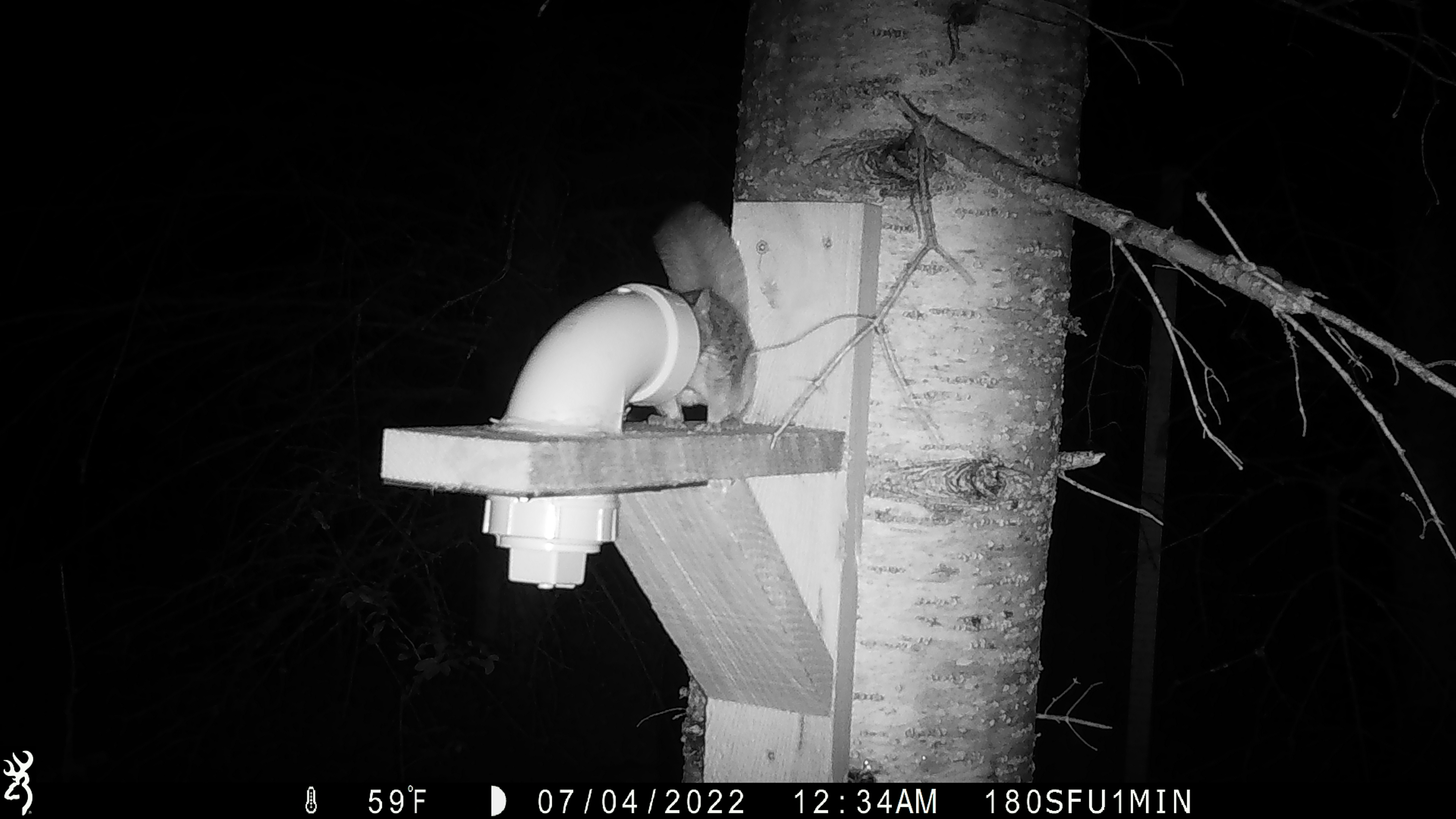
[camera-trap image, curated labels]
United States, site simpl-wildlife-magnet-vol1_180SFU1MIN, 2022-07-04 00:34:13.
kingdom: Animalia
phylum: Chordata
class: Mammalia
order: Rodentia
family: Sciuridae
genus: Glaucomys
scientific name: Glaucomys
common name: flying squirrel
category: flying squirrel sp.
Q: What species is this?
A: Flying squirrel sp. (flying squirrel) (Glaucomys).